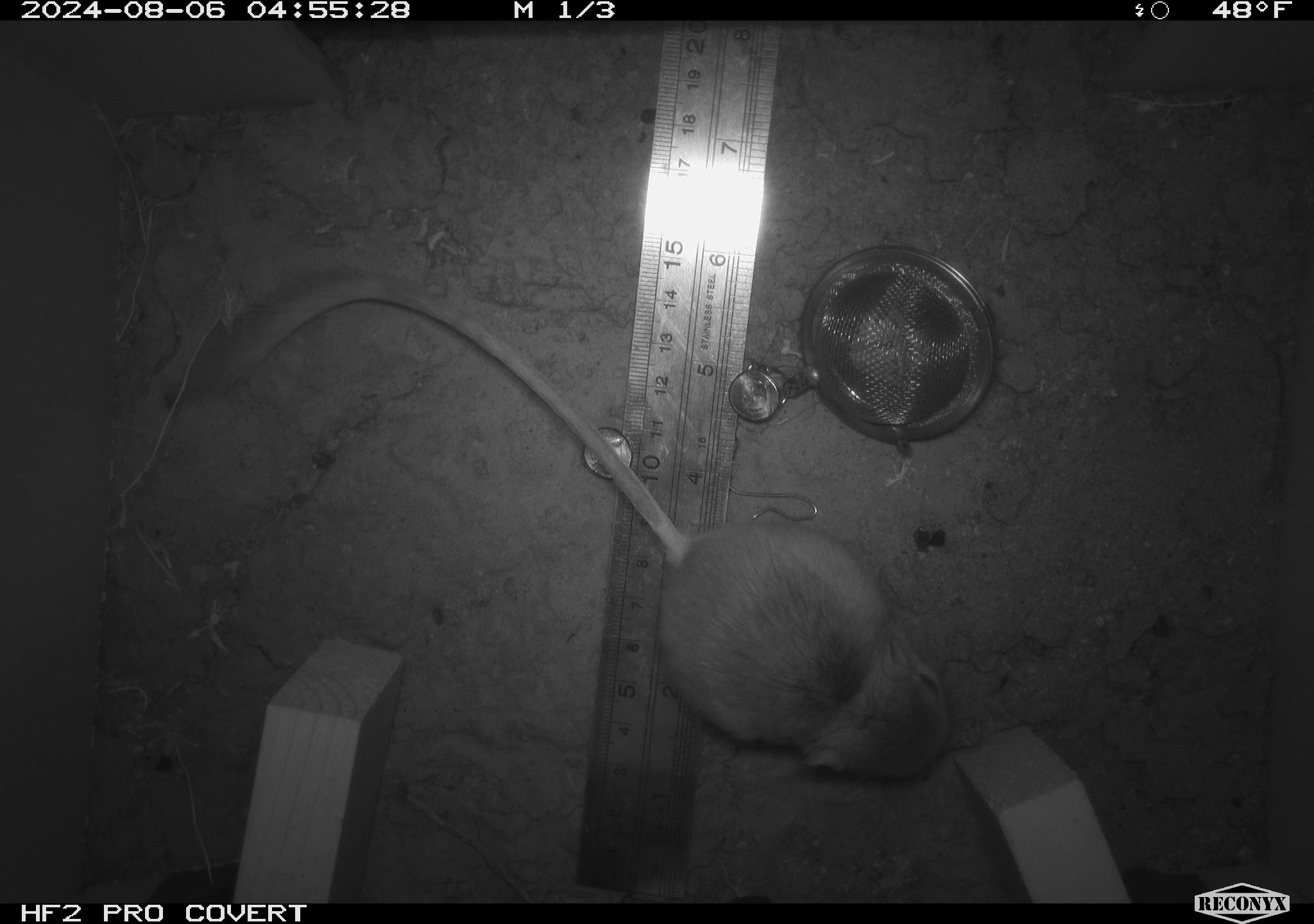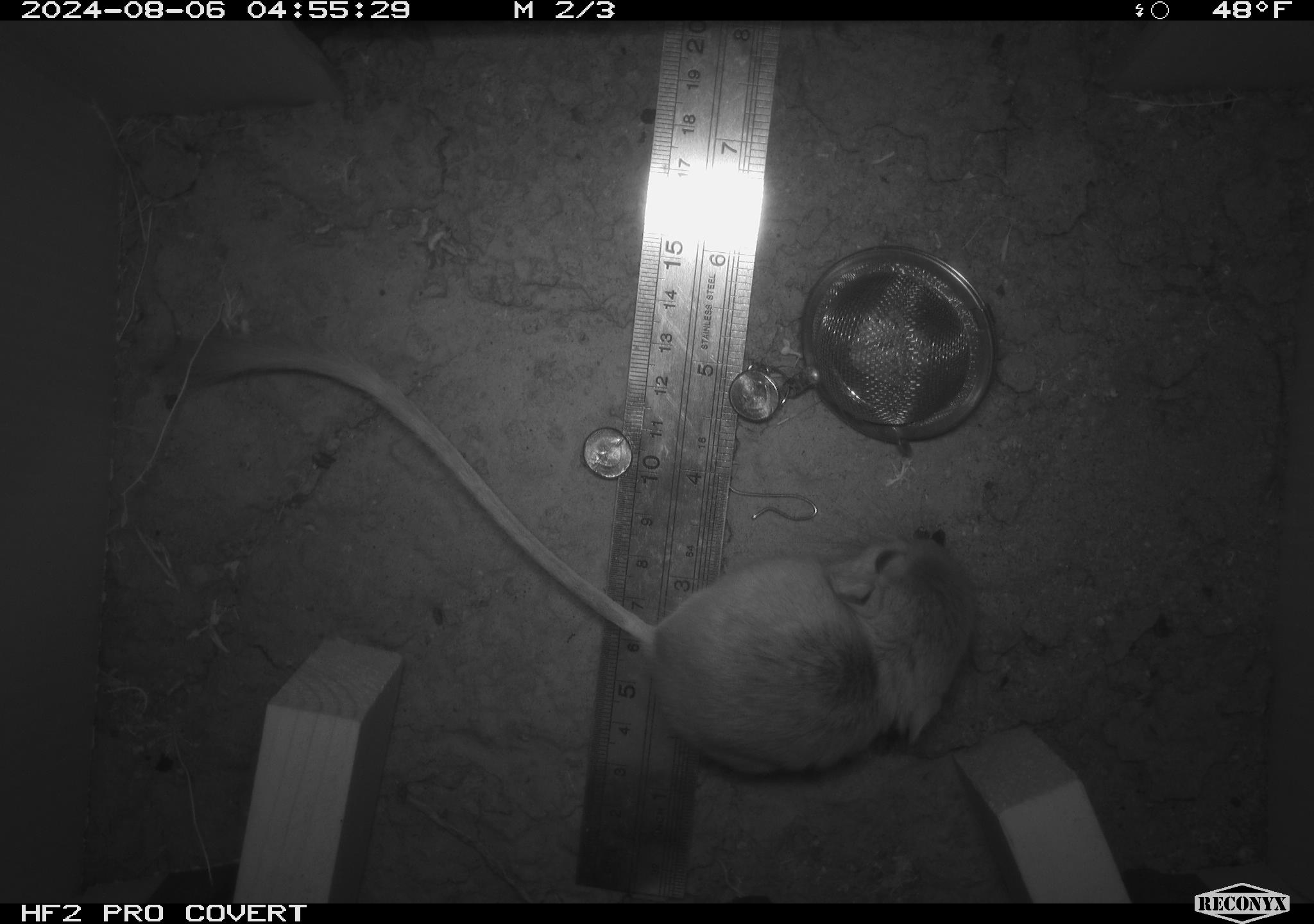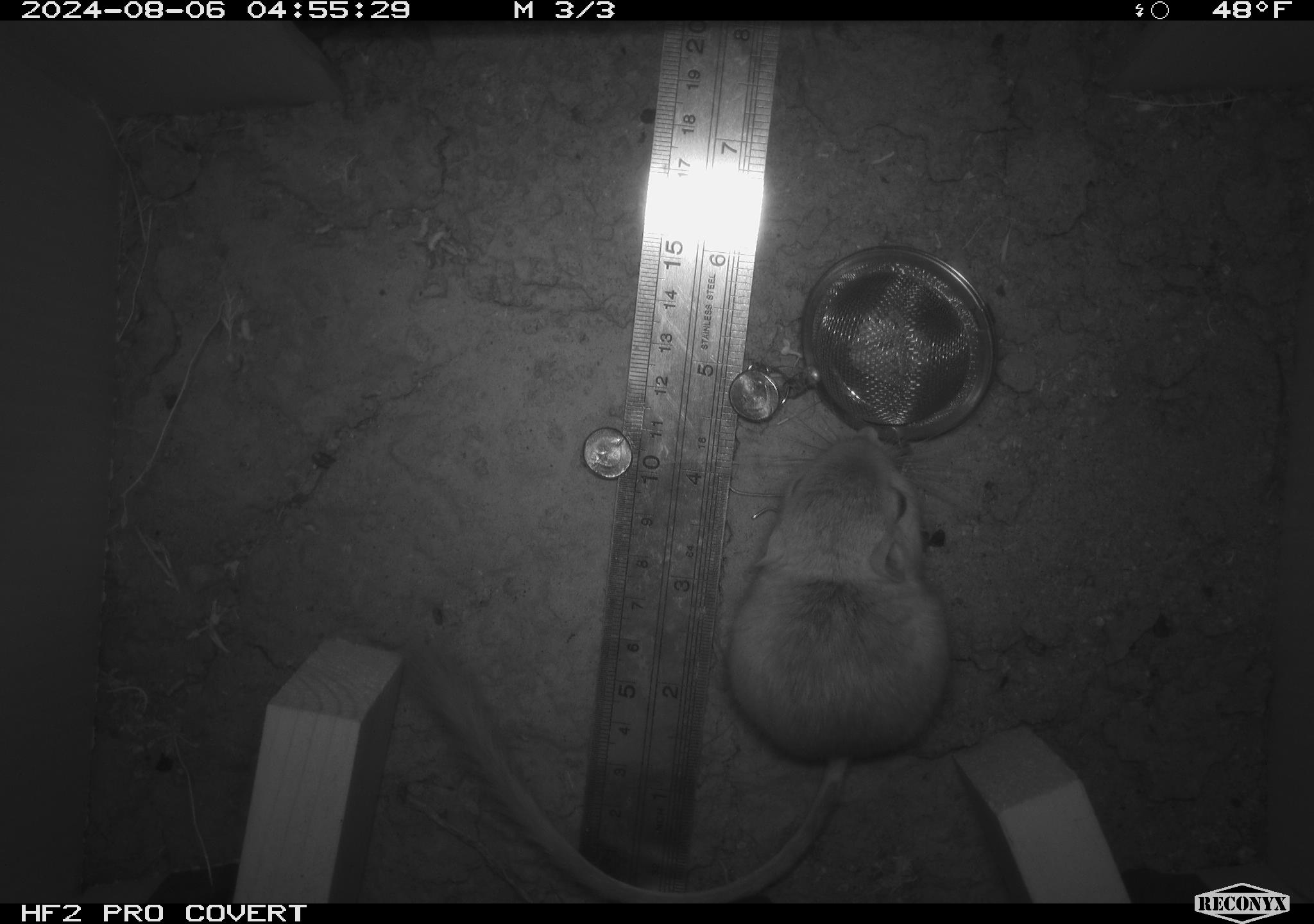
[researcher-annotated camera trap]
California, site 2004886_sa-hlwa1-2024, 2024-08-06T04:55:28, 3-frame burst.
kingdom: Animalia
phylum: Chordata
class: Mammalia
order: Rodentia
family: Heteromyidae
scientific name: Heteromyidae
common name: kangaroo rats and pocket mice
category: heteromyidae family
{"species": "heteromyidae family (kangaroo rats and pocket mice) (Heteromyidae)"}